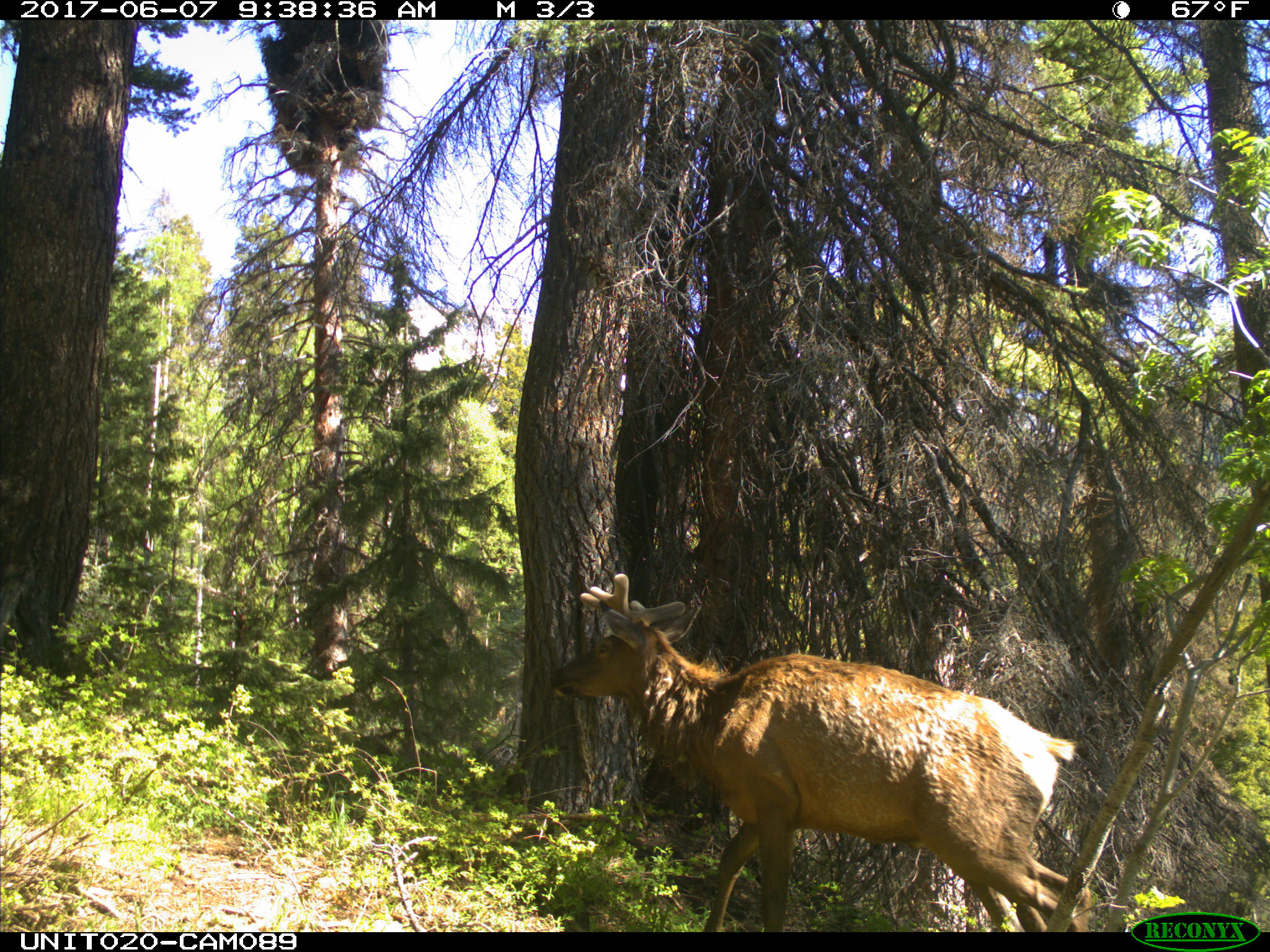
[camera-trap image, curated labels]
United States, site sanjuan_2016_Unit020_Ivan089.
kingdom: Animalia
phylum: Chordata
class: Mammalia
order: Artiodactyla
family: Cervidae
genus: Cervus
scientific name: Cervus elaphus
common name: red deer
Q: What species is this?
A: Cervus elaphus (red deer).